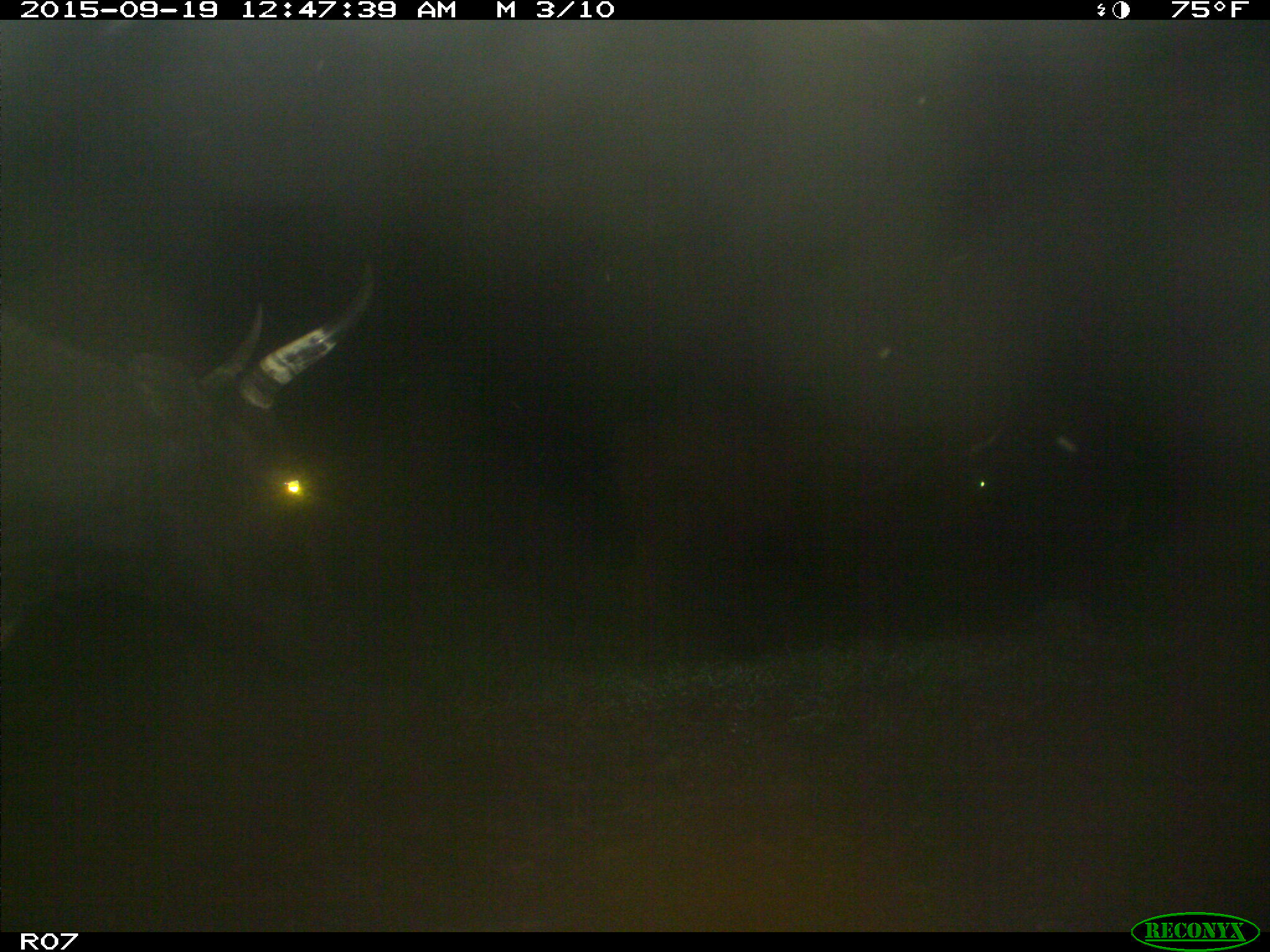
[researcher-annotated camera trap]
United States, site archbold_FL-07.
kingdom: Animalia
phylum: Chordata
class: Mammalia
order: Artiodactyla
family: Bovidae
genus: Bos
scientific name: Bos taurus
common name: domestic cow